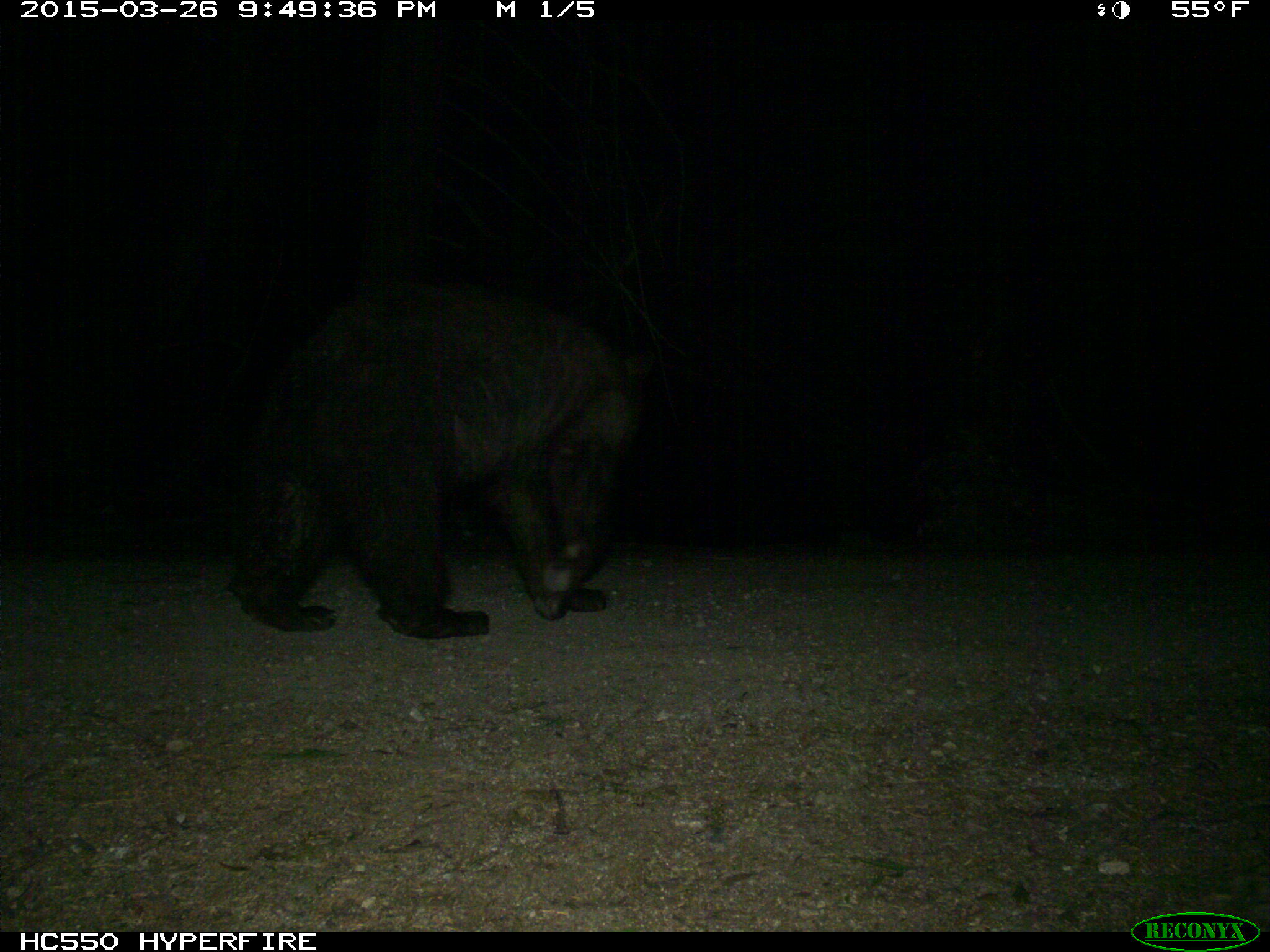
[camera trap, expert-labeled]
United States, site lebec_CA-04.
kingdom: Animalia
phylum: Chordata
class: Mammalia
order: Carnivora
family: Ursidae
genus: Ursus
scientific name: Ursus americanus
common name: american black bear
Ursus americanus (american black bear).